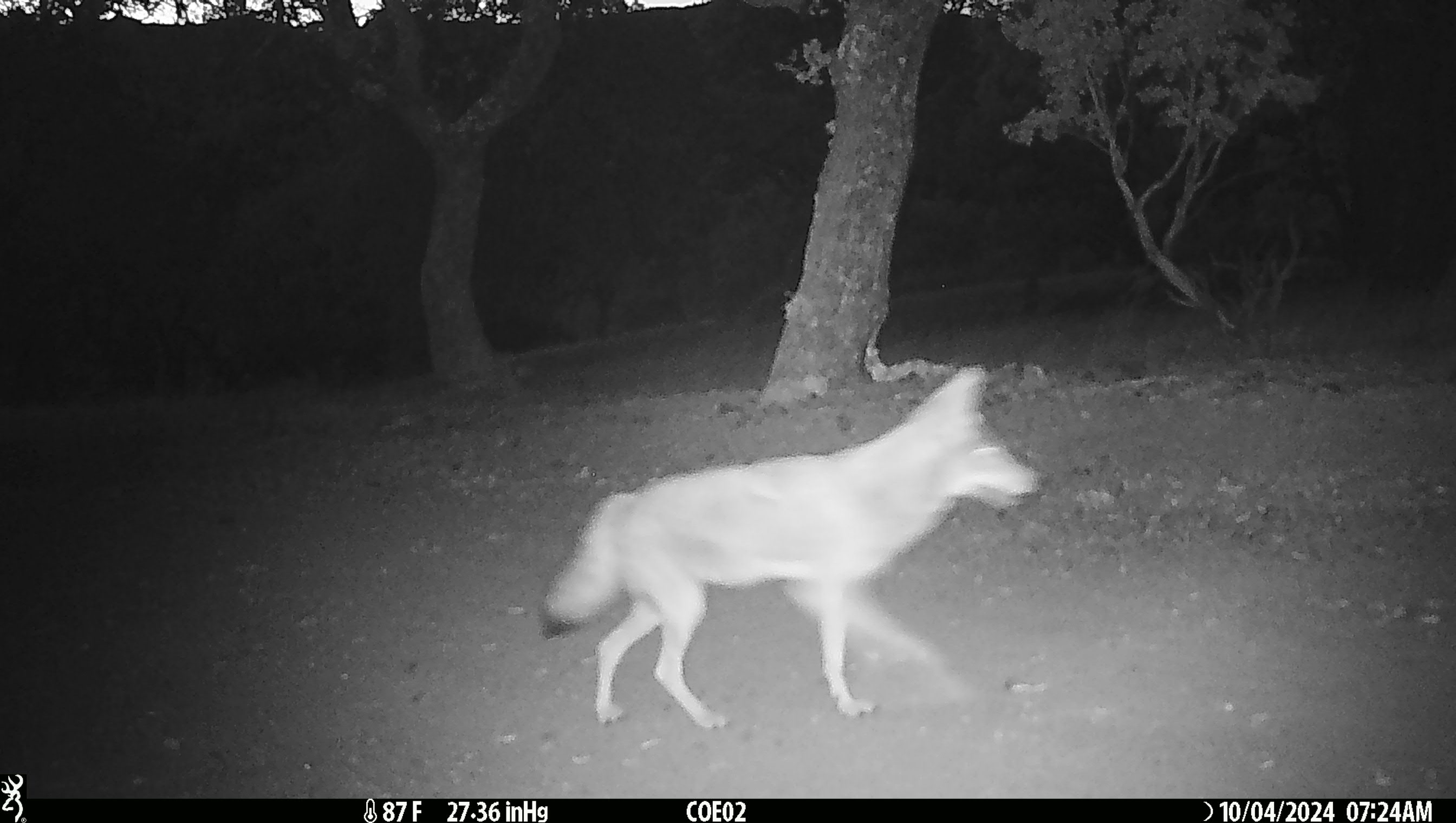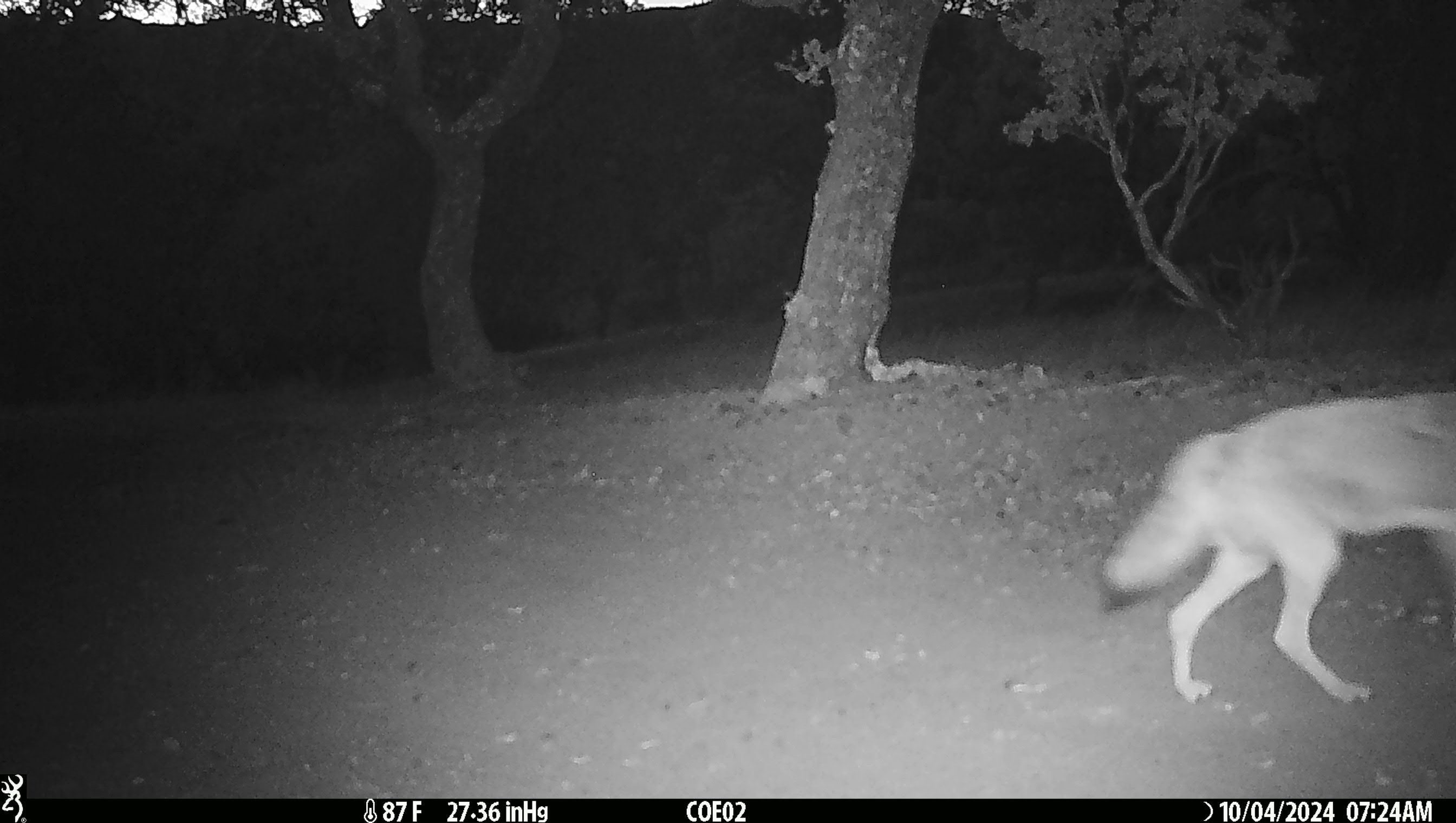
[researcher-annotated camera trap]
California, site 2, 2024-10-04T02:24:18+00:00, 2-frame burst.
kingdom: Animalia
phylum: Chordata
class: Mammalia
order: Carnivora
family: Canidae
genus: Canis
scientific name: Canis latrans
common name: coyote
Coyote (Canis latrans).